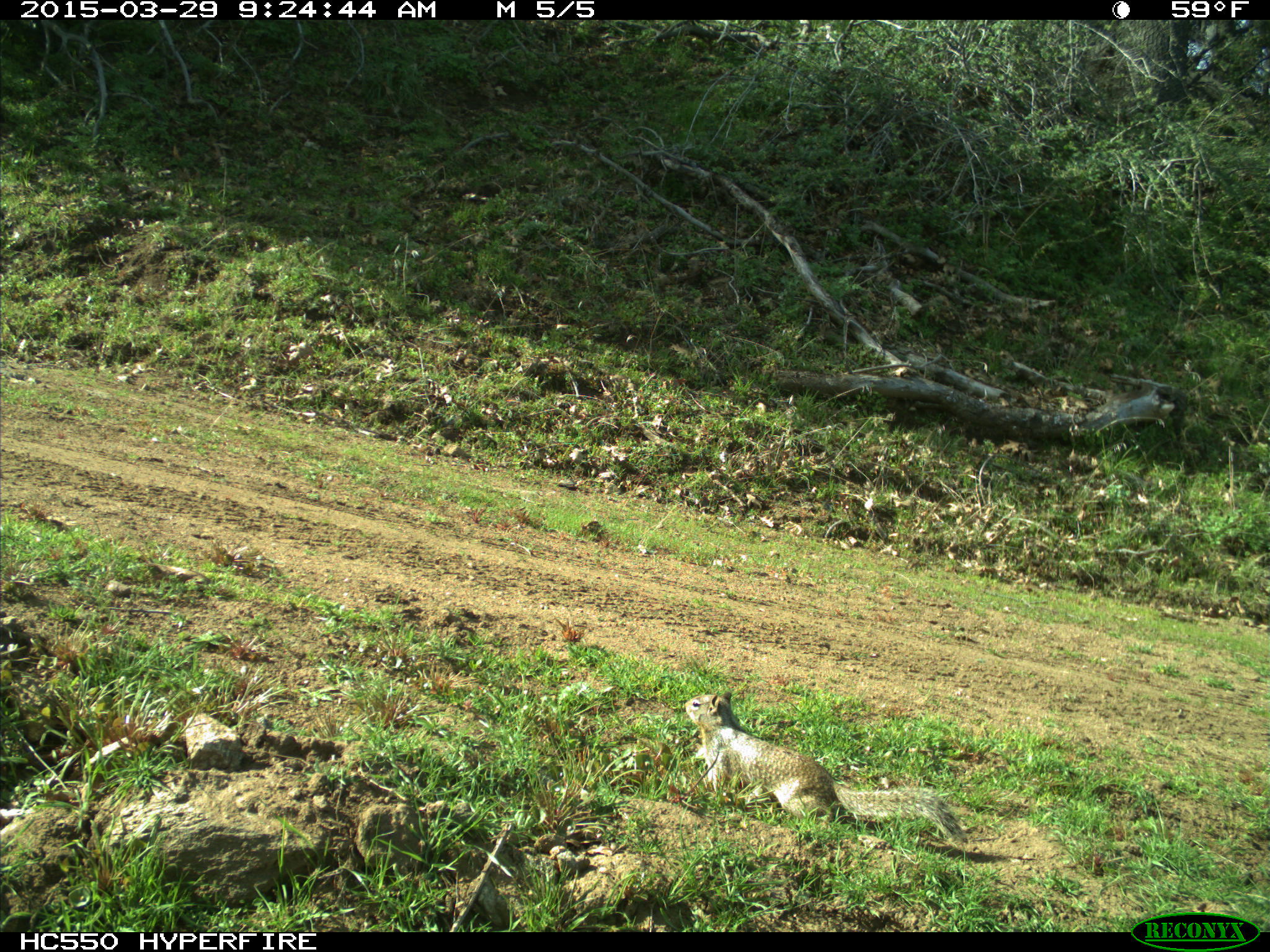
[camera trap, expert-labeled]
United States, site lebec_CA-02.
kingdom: Animalia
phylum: Chordata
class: Mammalia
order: Rodentia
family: Sciuridae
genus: Otospermophilus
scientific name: Otospermophilus beecheyi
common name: california ground squirrel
Otospermophilus beecheyi (california ground squirrel).